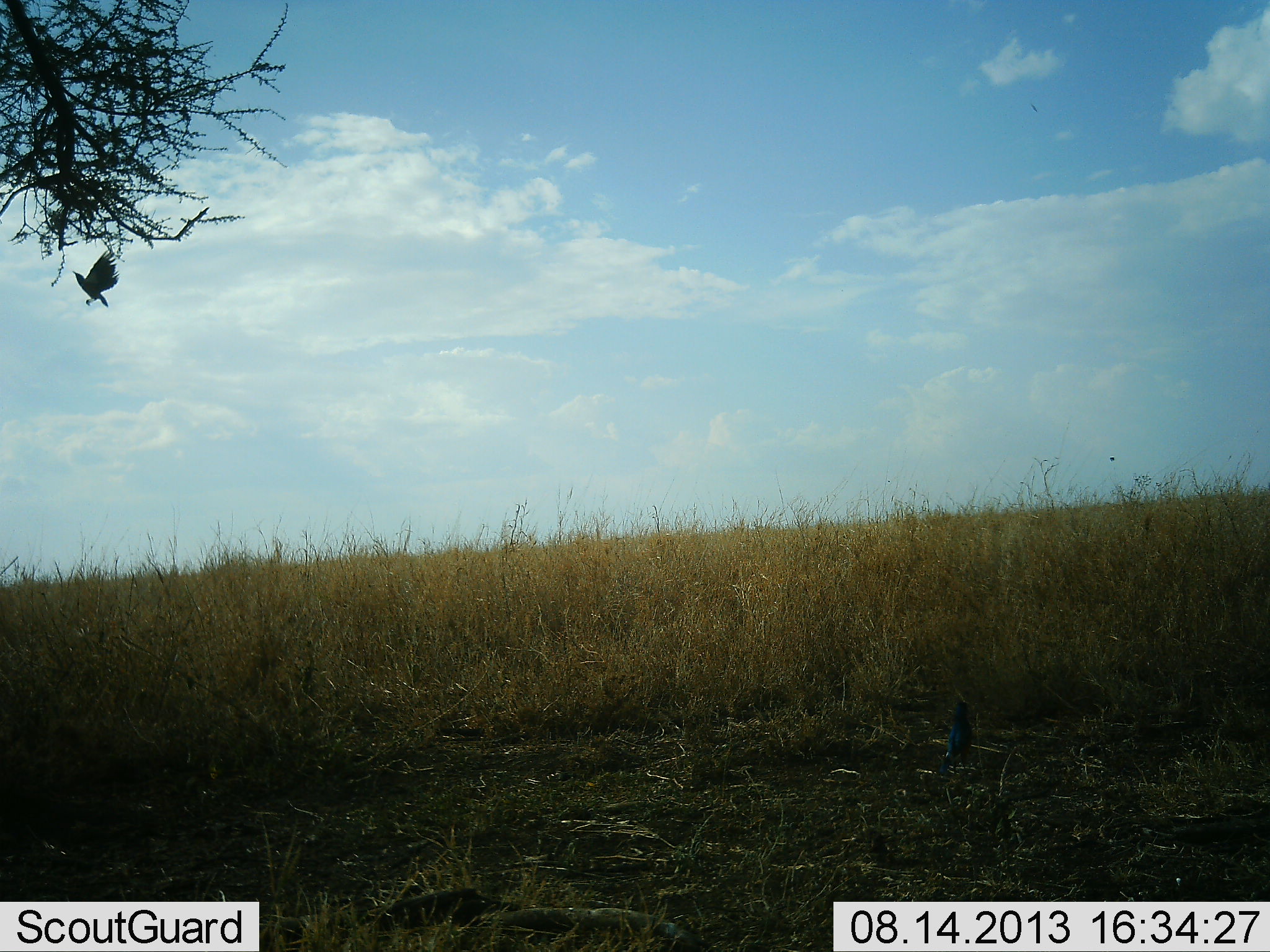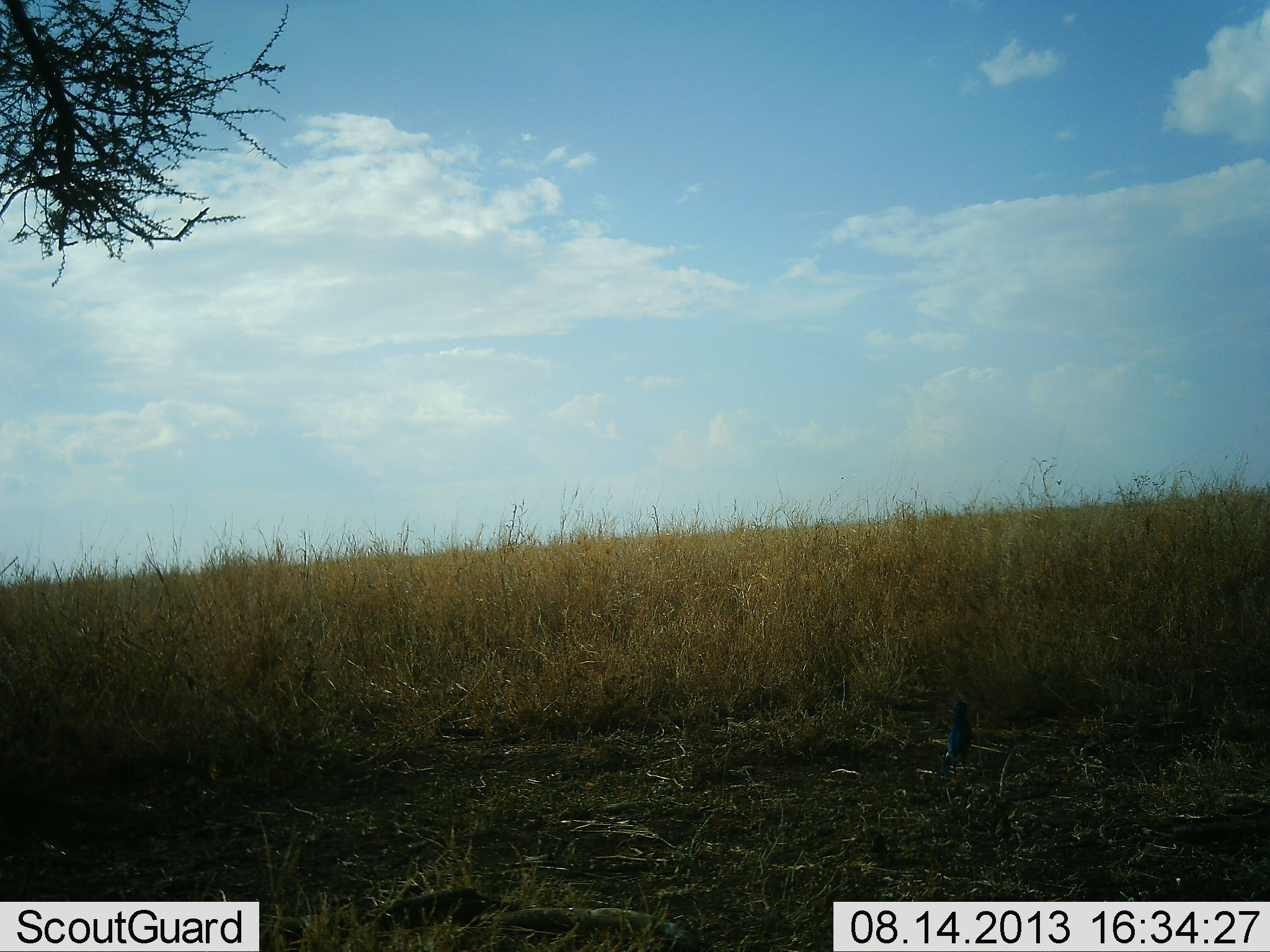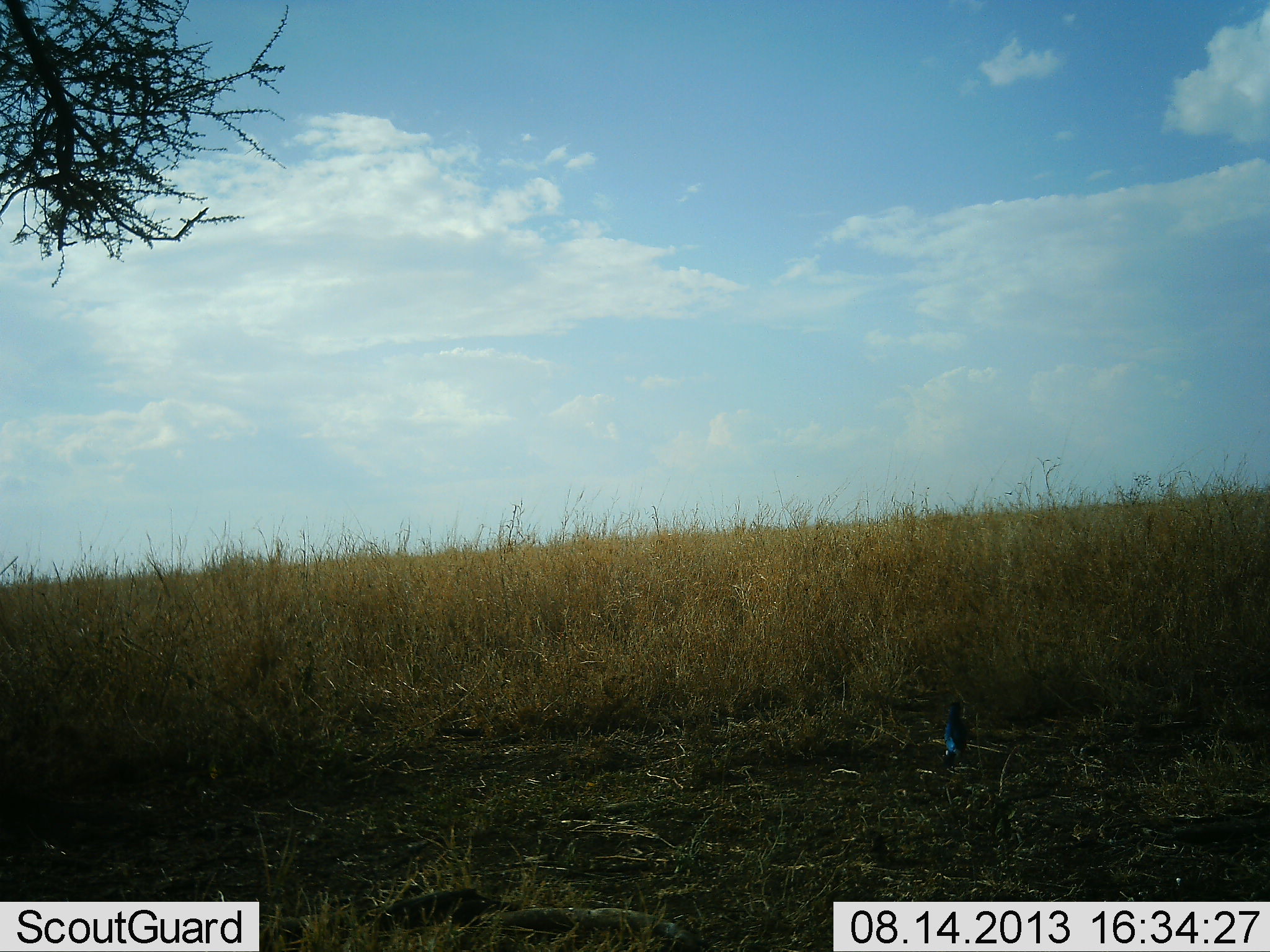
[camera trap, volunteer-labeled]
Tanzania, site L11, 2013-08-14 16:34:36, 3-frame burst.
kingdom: Animalia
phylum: Chordata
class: Aves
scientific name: Aves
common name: bird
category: otherbird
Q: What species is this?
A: Otherbird (bird) (Aves).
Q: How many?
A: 1.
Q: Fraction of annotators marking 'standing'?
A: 20%.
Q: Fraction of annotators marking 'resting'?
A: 0%.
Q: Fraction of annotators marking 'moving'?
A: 100%.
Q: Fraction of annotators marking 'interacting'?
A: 0%.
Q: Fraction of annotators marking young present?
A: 0%.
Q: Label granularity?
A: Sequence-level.